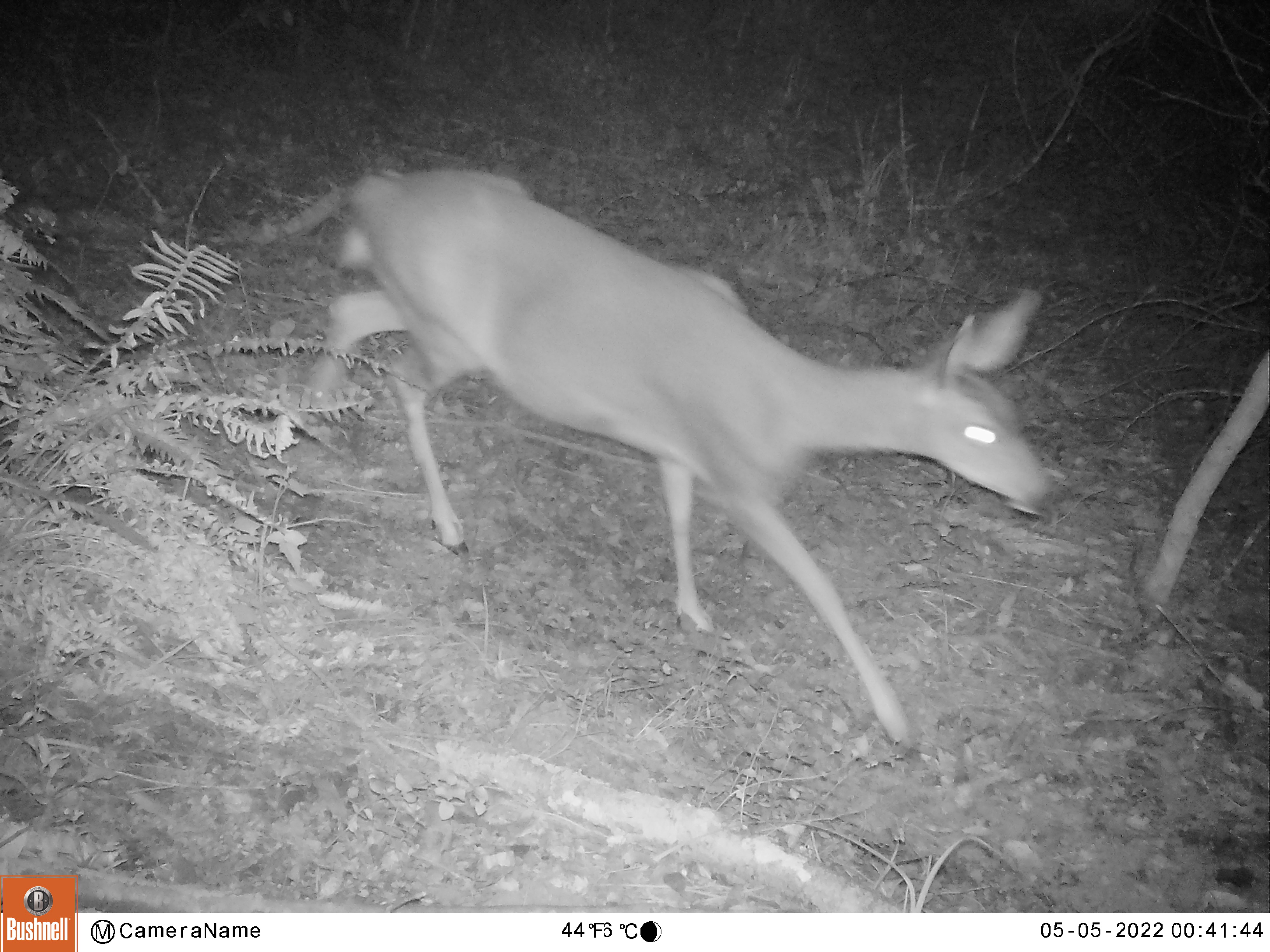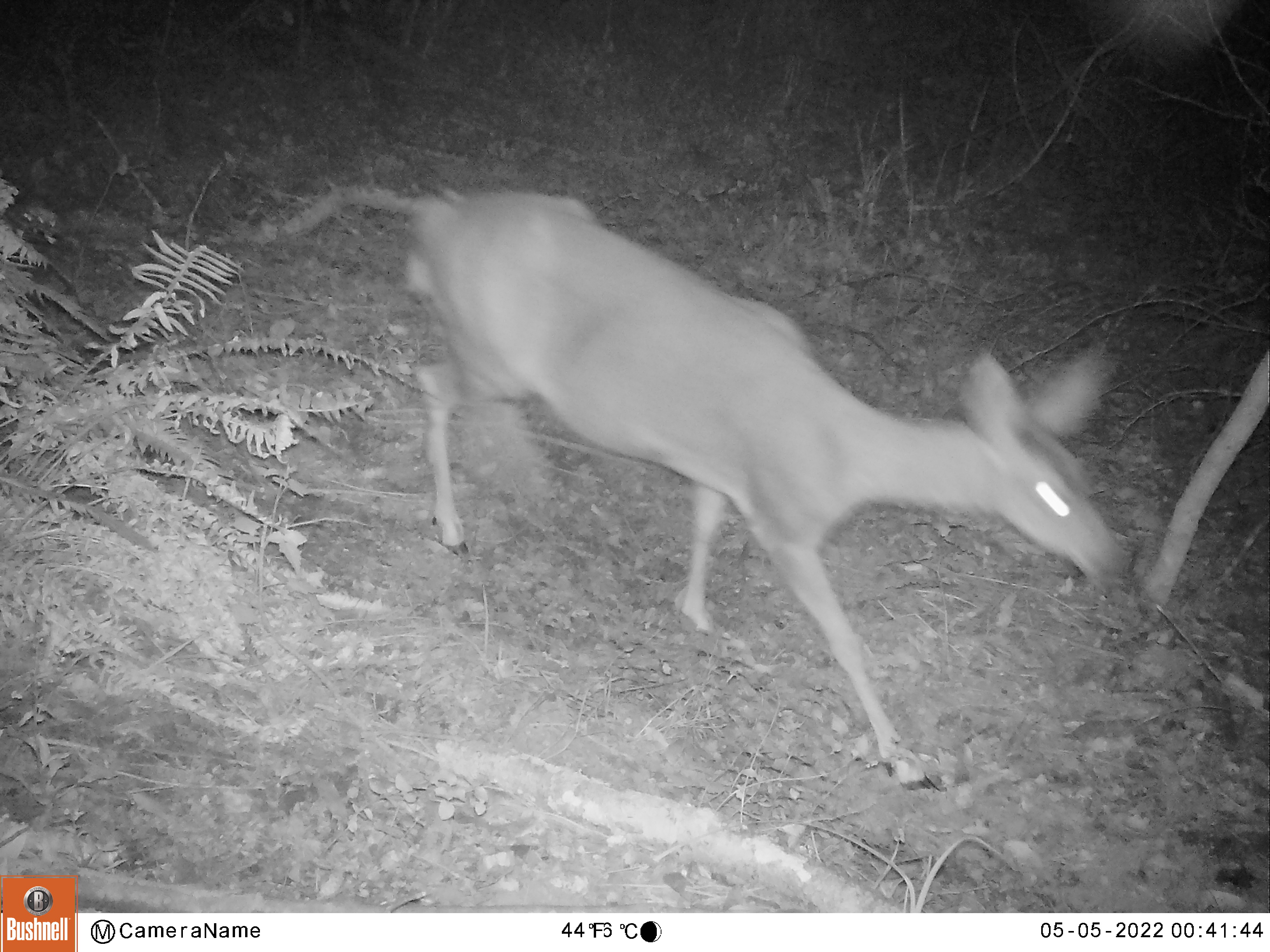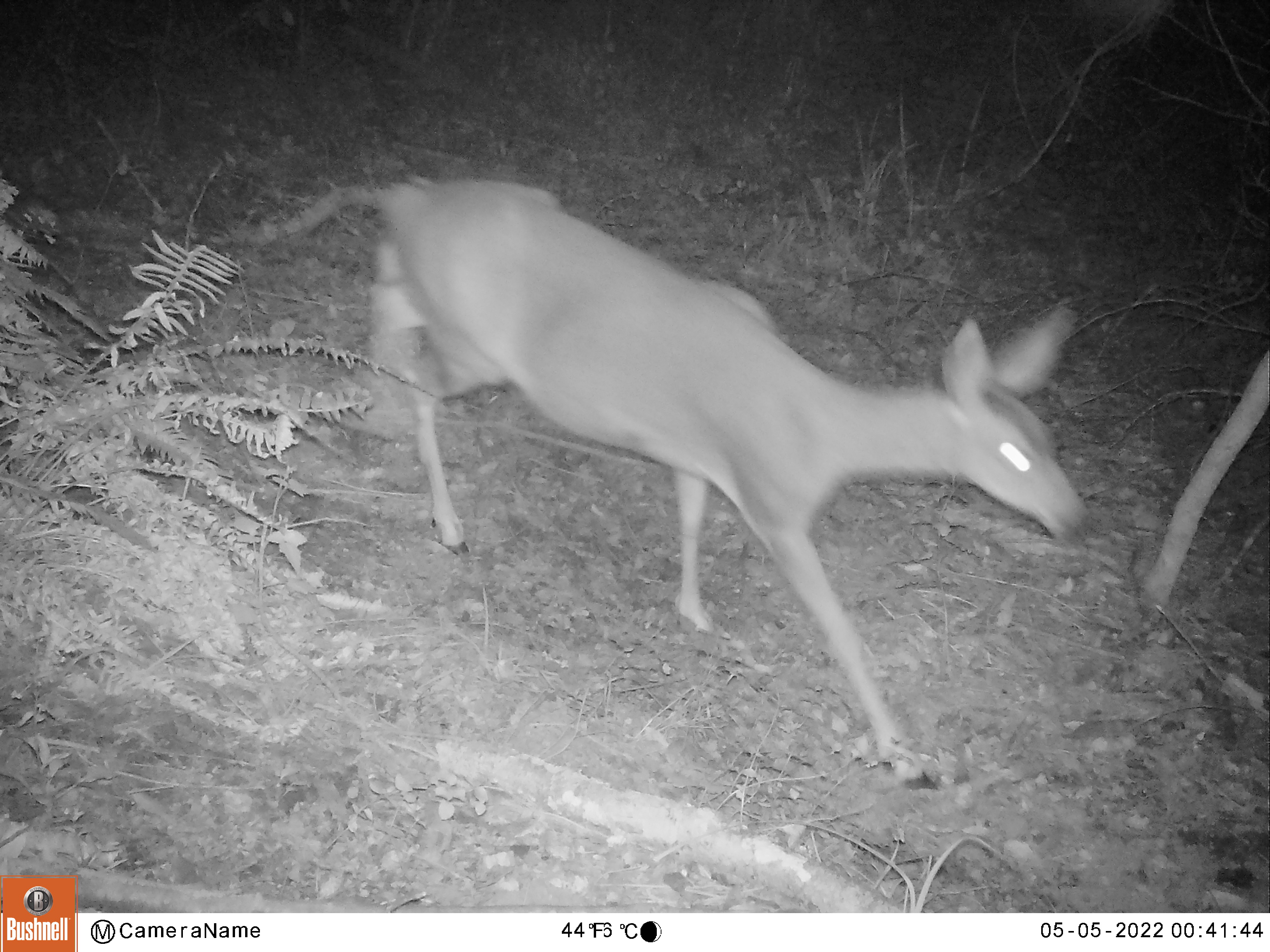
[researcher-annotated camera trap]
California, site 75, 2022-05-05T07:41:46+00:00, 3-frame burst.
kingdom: Animalia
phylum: Chordata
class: Mammalia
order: Artiodactyla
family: Cervidae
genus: Odocoileus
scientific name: Odocoileus hemionus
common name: mule deer